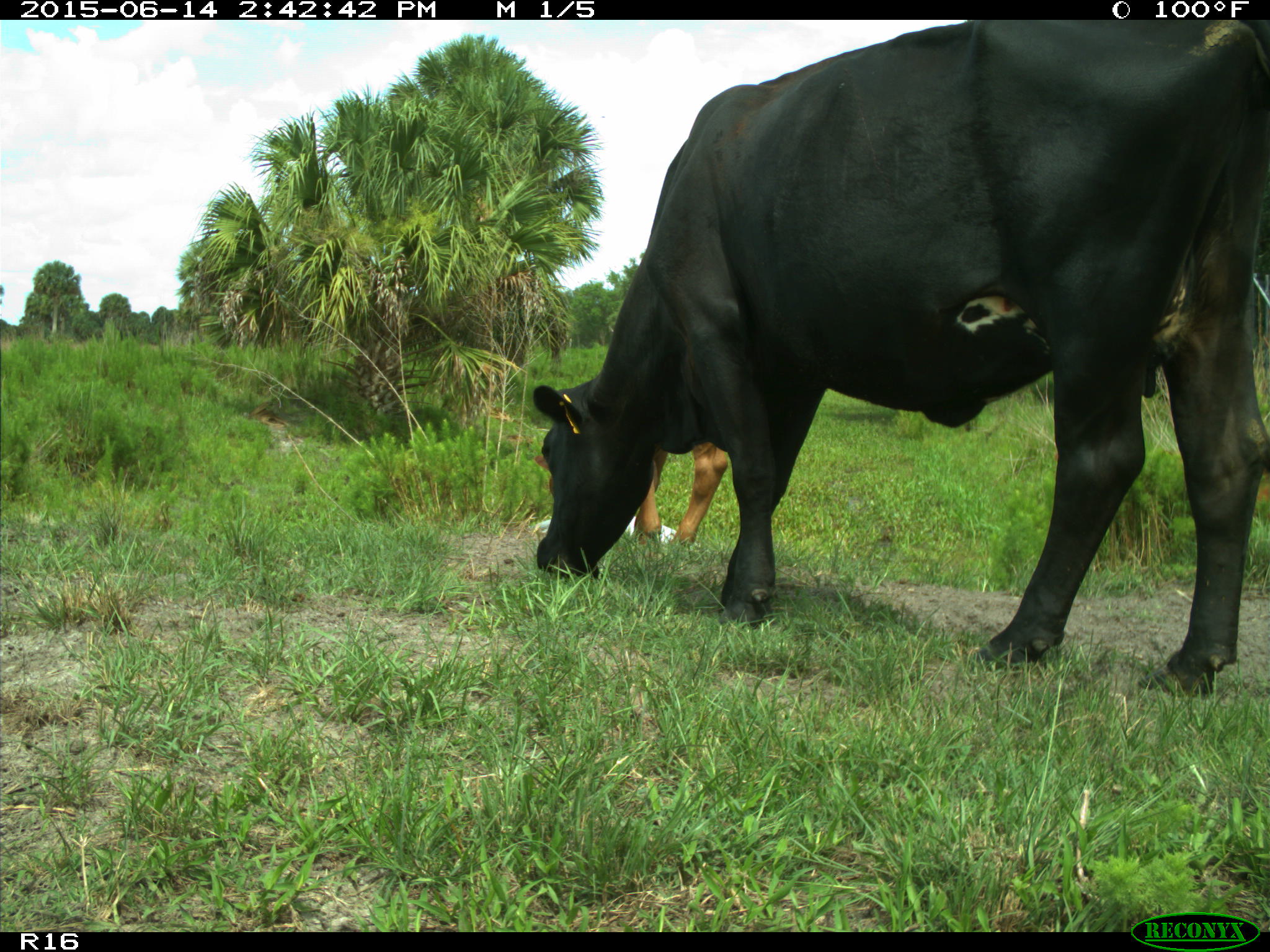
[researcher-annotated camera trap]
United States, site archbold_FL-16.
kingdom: Animalia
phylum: Chordata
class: Mammalia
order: Artiodactyla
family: Bovidae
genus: Bos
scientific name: Bos taurus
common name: domestic cow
Bos taurus (domestic cow).